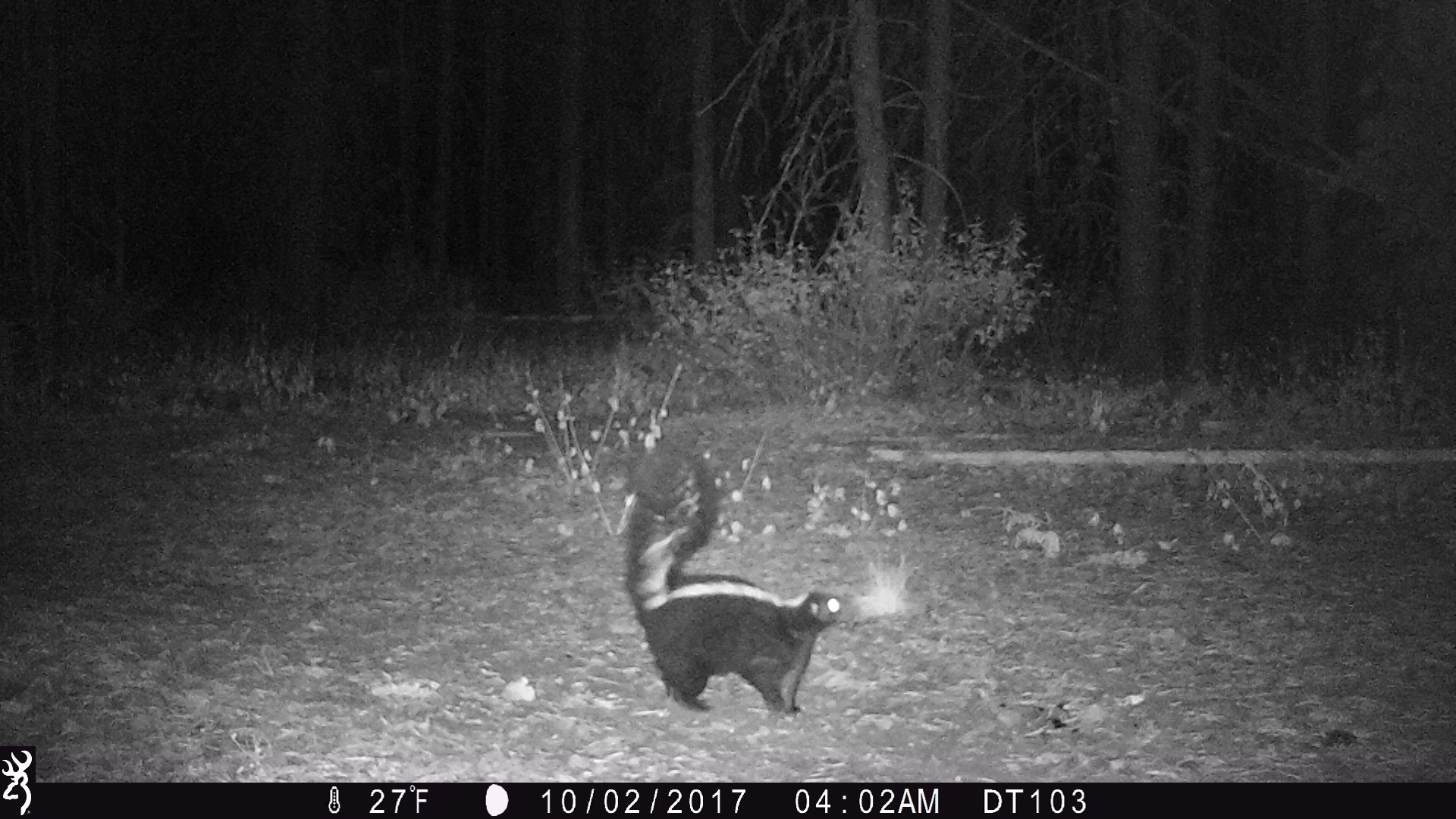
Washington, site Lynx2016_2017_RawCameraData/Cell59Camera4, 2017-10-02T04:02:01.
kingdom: Animalia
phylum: Chordata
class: Mammalia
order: Carnivora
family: Mephitidae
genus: Mephitis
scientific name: Mephitis mephitis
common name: striped skunk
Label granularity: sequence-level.